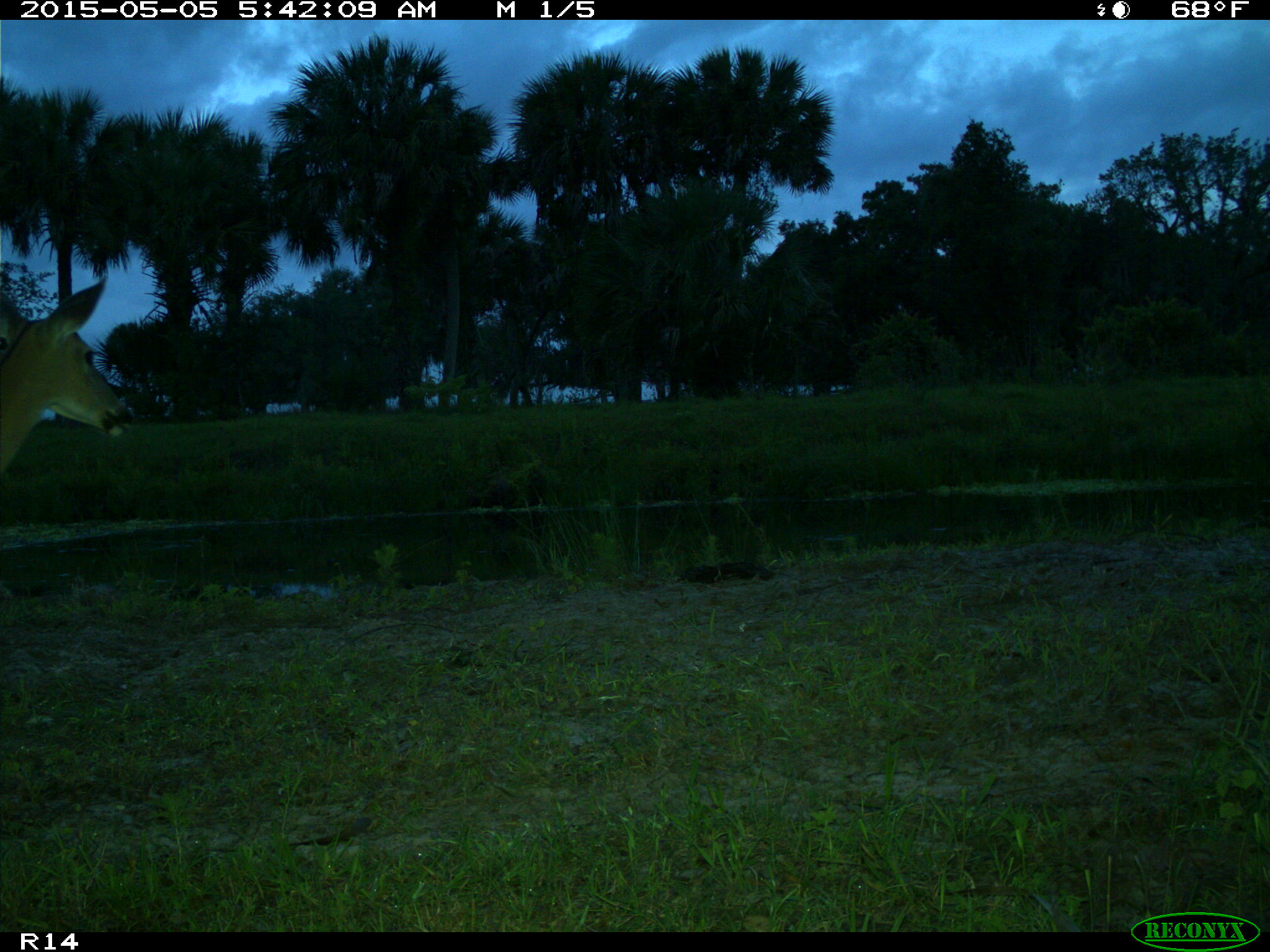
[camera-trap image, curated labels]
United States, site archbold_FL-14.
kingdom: Animalia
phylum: Chordata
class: Mammalia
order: Artiodactyla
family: Cervidae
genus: Odocoileus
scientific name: Odocoileus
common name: deer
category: unidentified deer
Unidentified deer (deer) (Odocoileus).